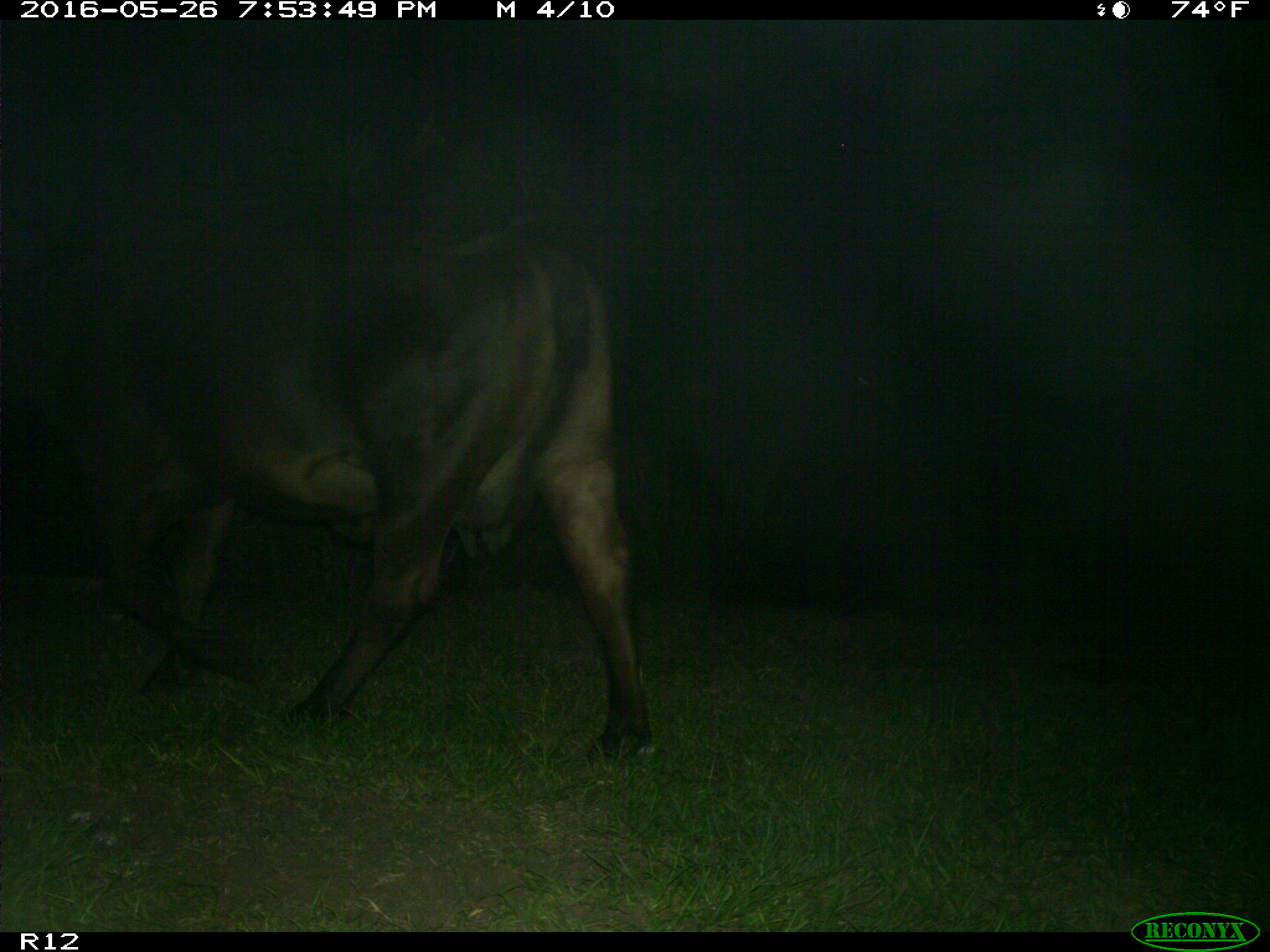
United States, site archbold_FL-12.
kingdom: Animalia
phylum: Chordata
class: Mammalia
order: Artiodactyla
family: Bovidae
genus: Bos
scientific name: Bos taurus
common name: domestic cow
Bos taurus (domestic cow).